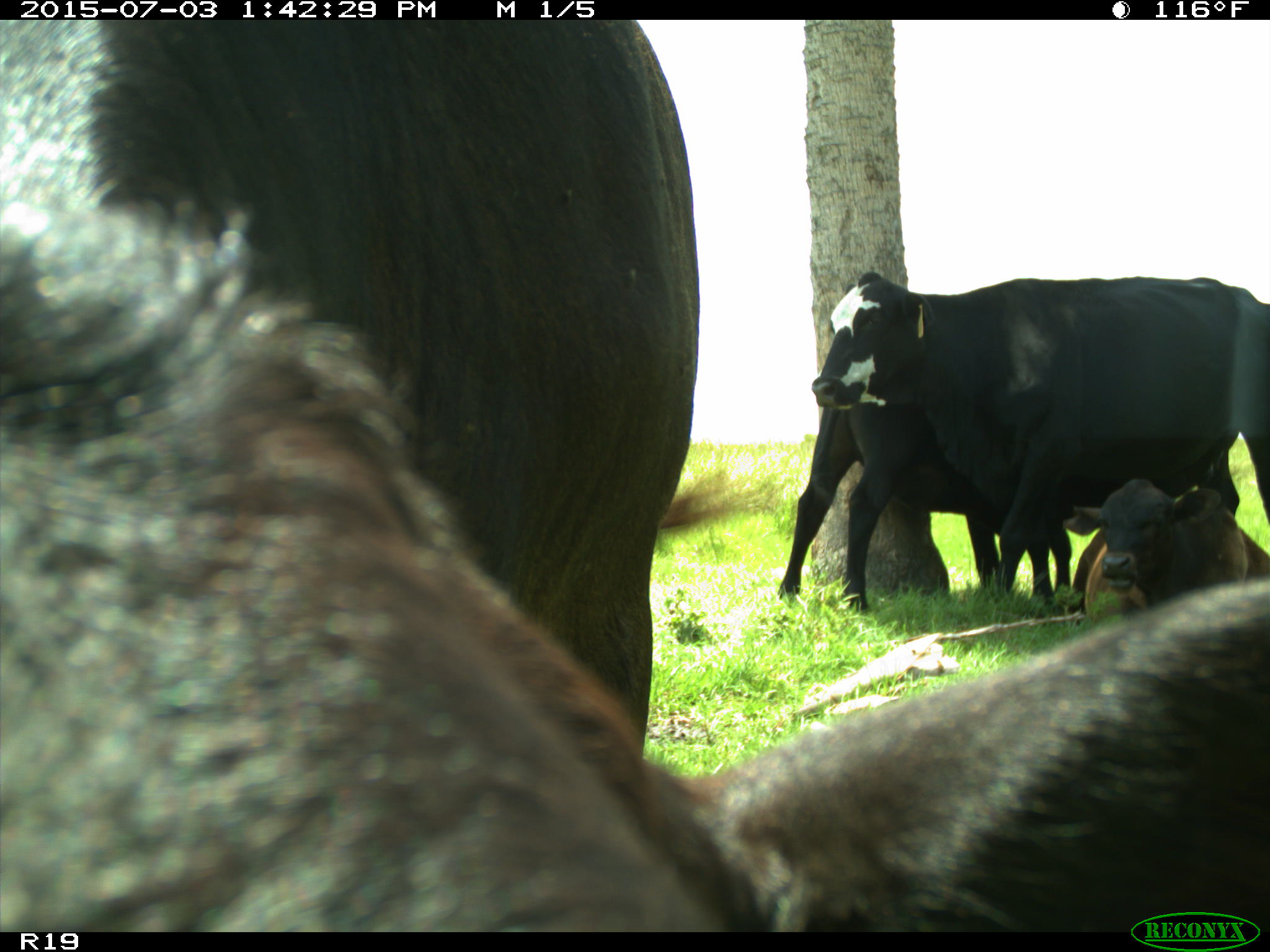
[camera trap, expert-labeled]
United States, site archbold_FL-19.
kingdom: Animalia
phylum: Chordata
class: Mammalia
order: Artiodactyla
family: Bovidae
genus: Bos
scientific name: Bos taurus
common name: domestic cow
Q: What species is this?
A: Bos taurus (domestic cow).